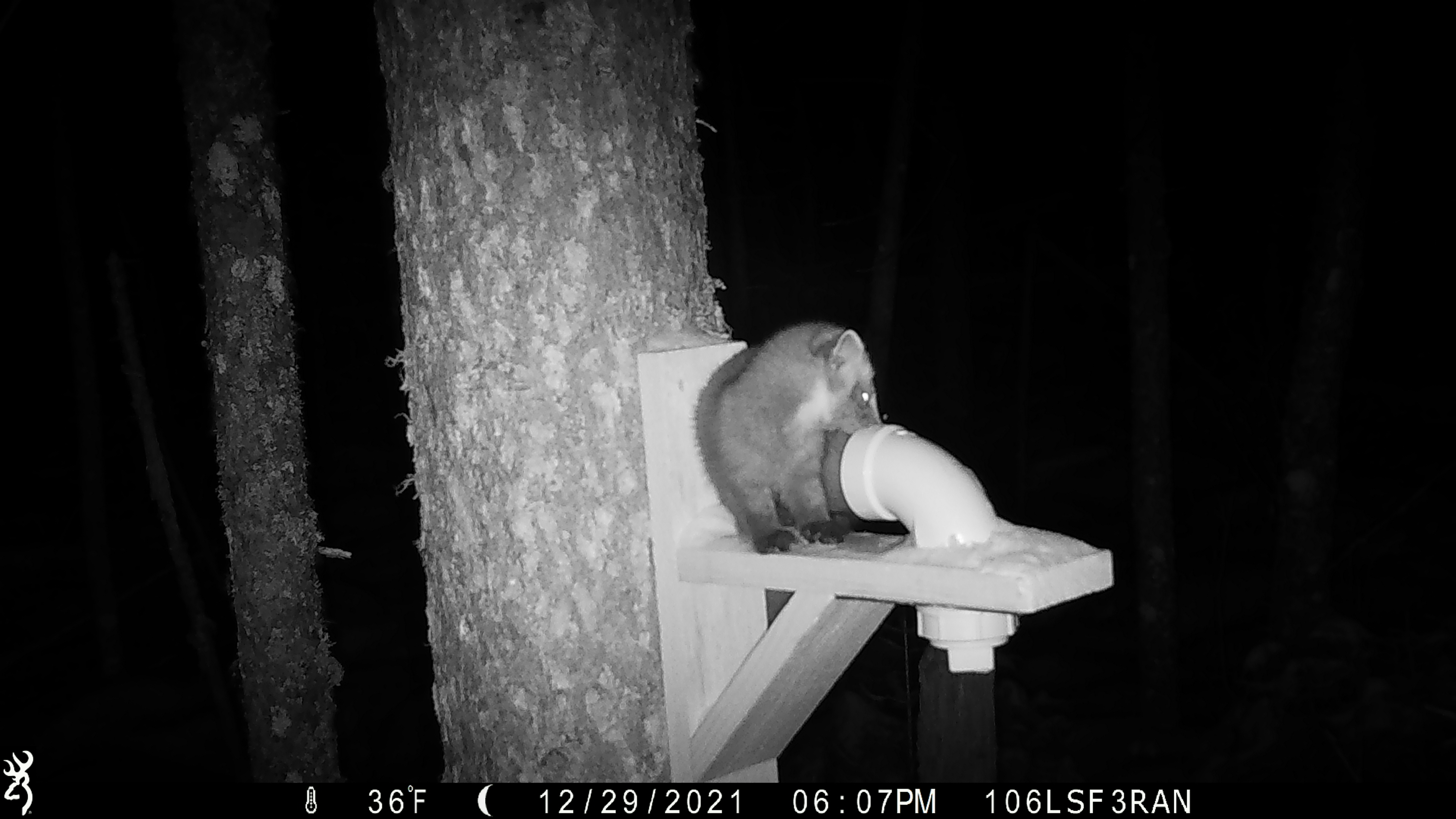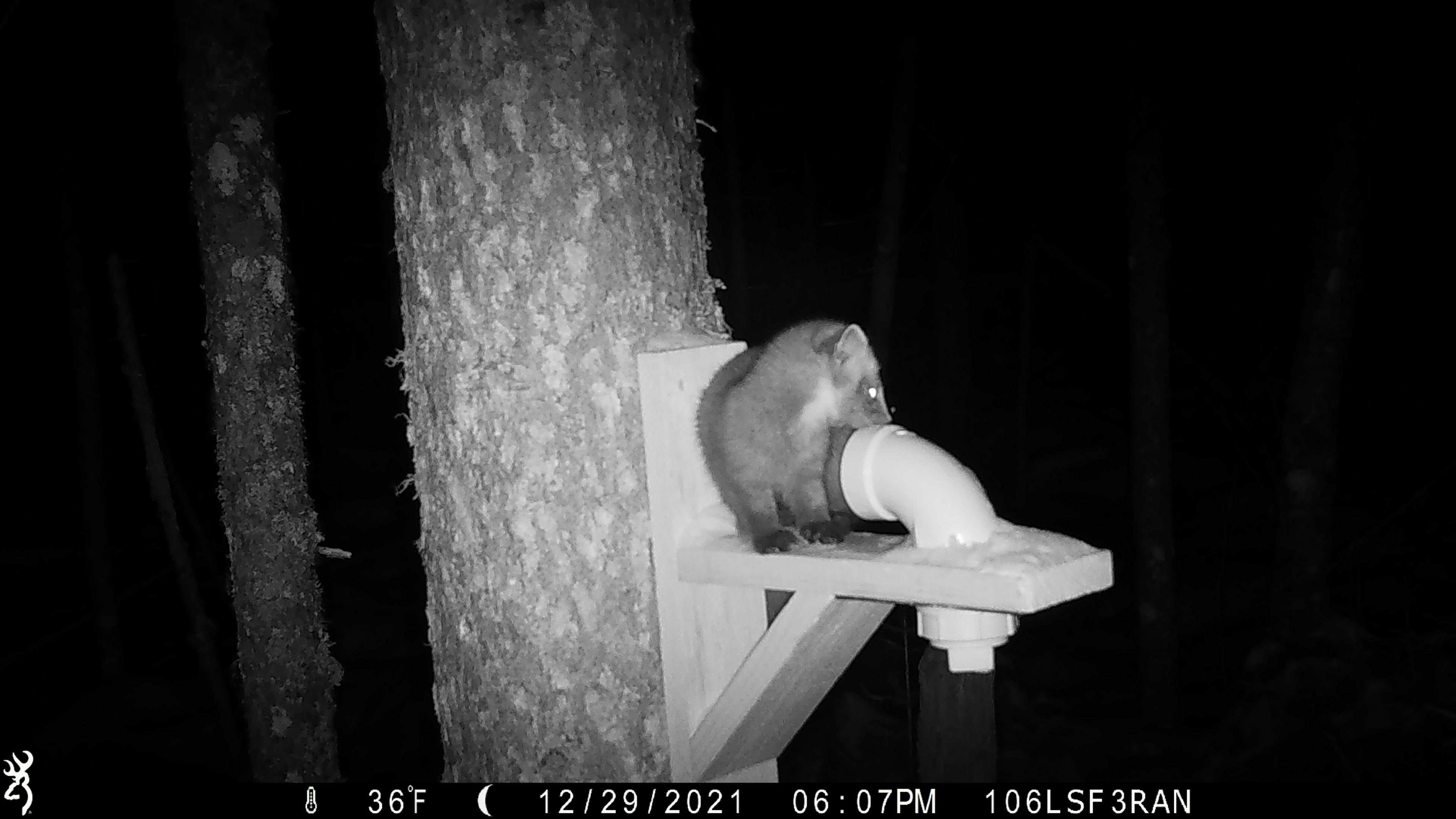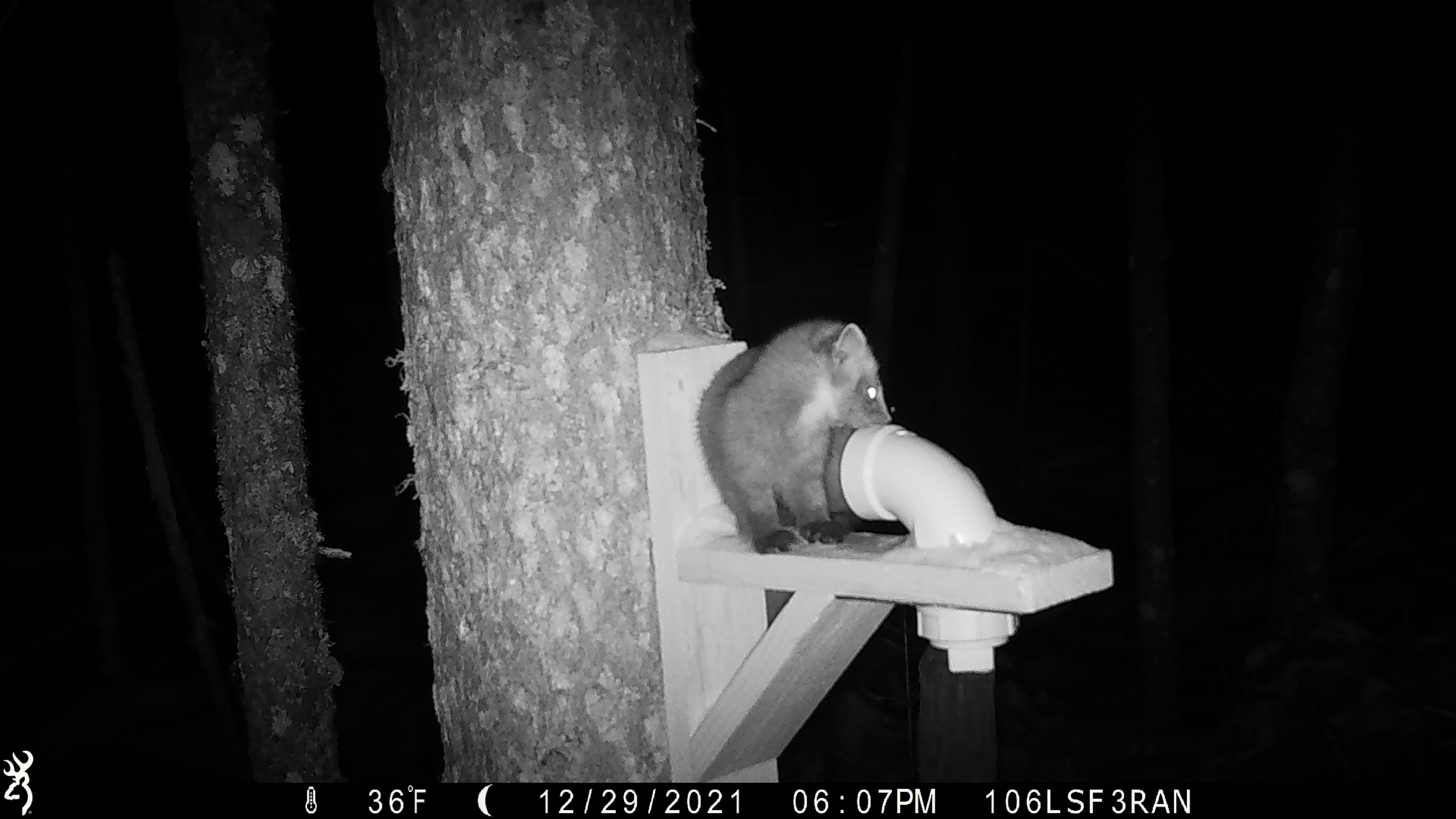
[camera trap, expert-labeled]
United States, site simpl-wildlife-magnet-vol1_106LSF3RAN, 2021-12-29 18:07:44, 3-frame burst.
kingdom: Animalia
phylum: Chordata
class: Mammalia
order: Carnivora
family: Mustelidae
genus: Martes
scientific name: Martes americana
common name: american marten